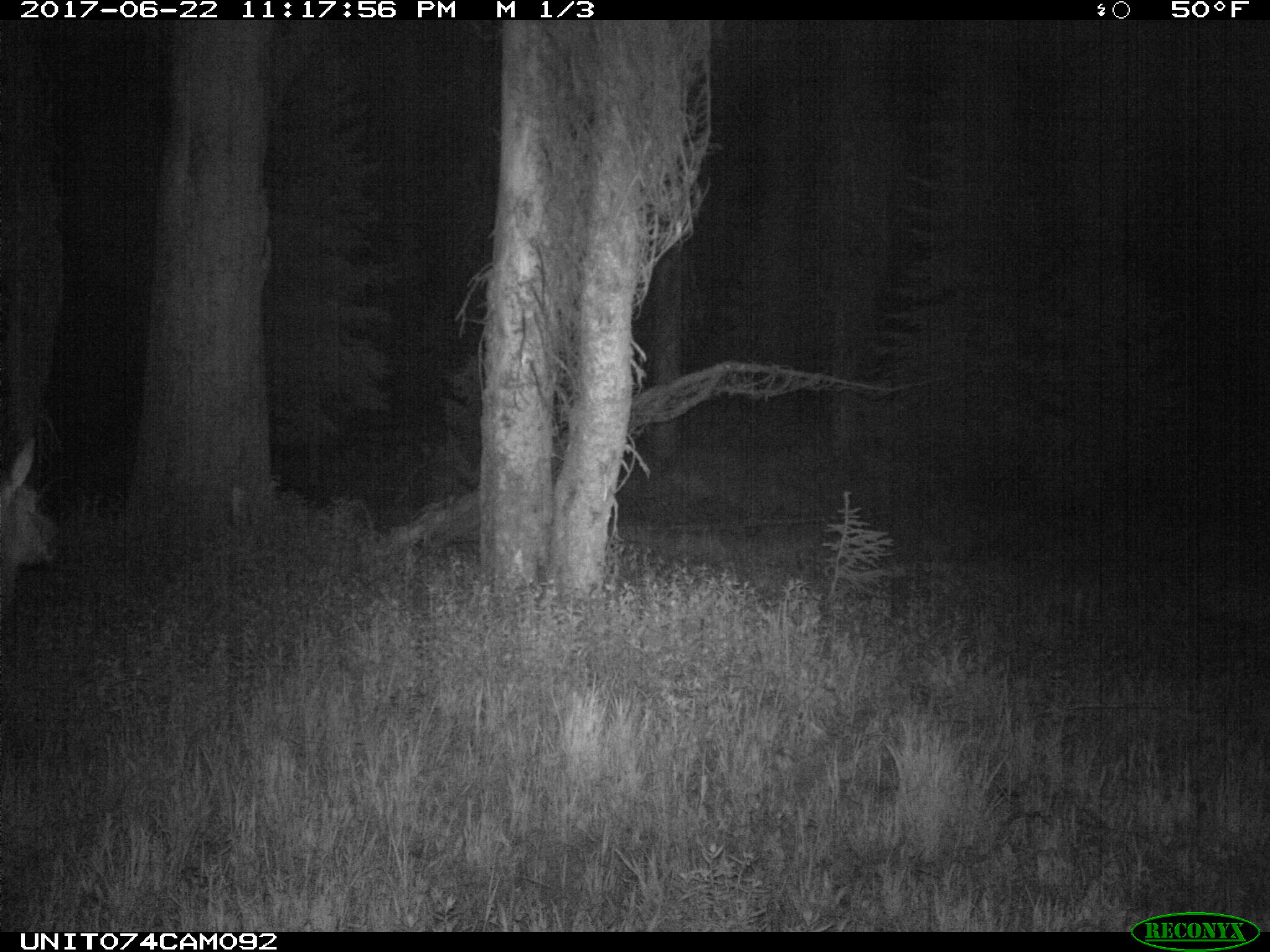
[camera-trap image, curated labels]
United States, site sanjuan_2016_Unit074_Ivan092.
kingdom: Animalia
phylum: Chordata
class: Mammalia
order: Artiodactyla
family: Cervidae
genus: Cervus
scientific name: Cervus elaphus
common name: red deer